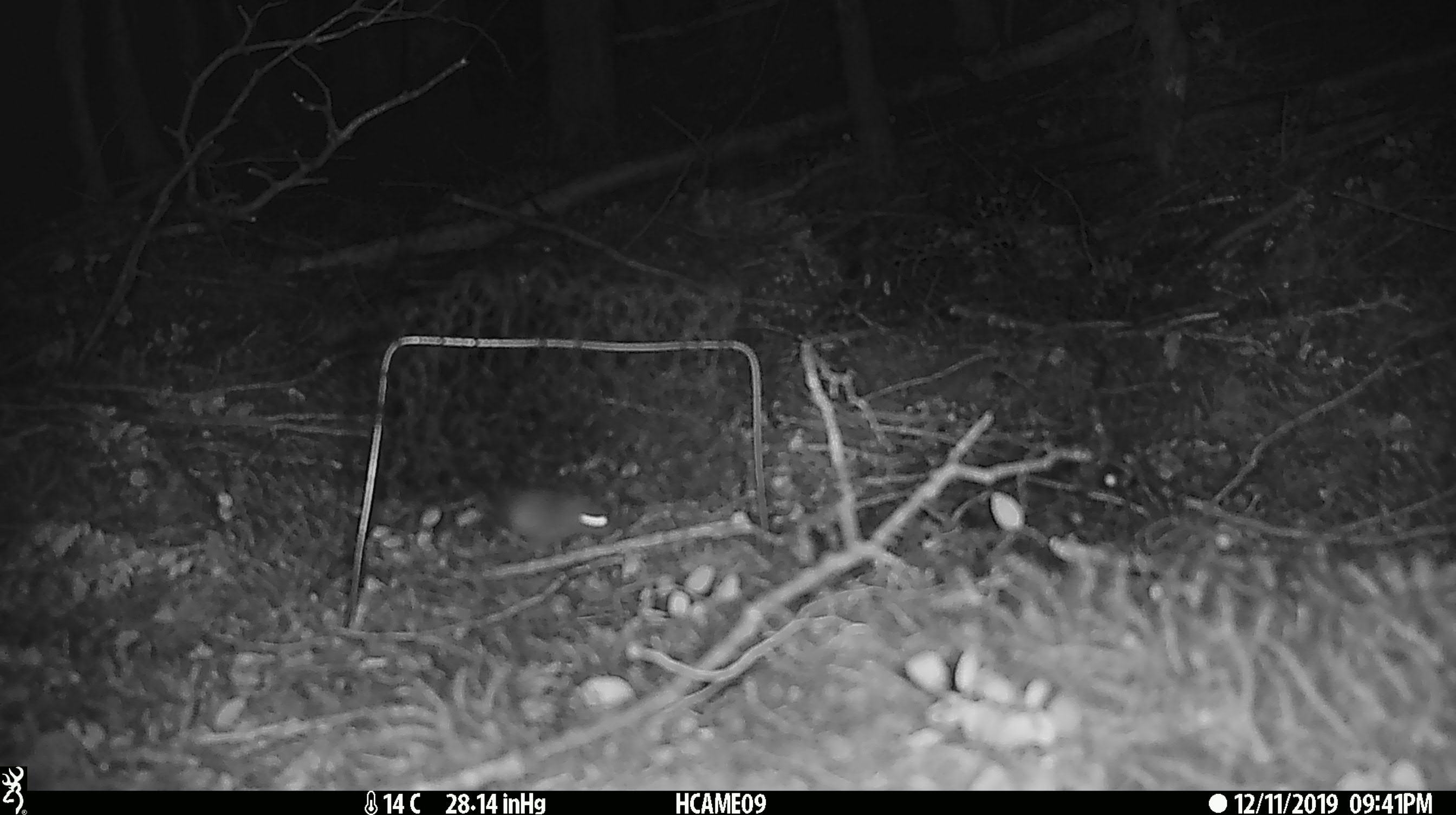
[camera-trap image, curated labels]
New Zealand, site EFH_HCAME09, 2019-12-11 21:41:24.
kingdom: Animalia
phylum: Chordata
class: Mammalia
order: Rodentia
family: Muridae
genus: Mus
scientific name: Mus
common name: mouse